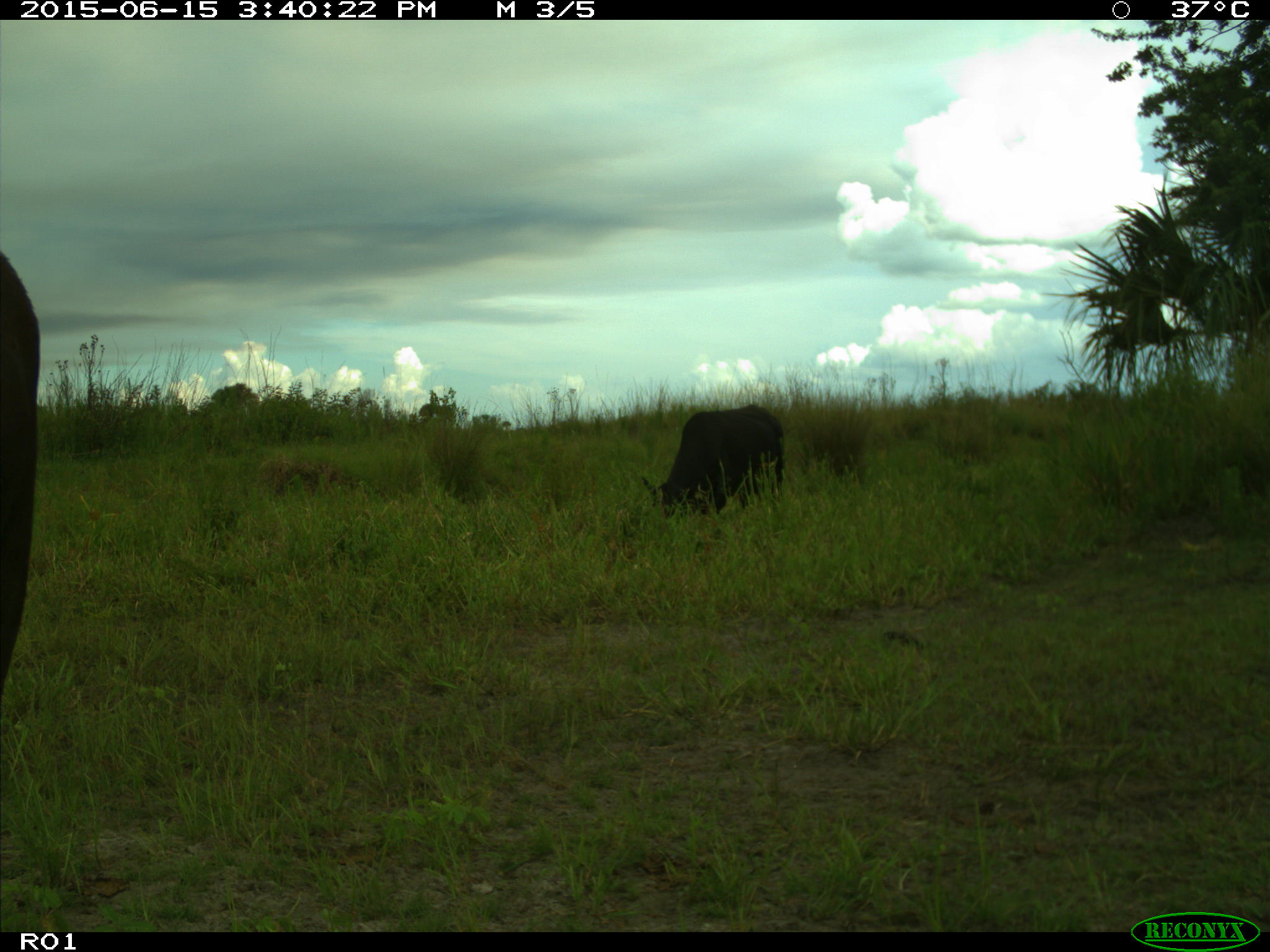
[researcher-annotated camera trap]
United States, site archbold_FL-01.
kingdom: Animalia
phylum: Chordata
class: Mammalia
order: Artiodactyla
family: Bovidae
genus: Bos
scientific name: Bos taurus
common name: domestic cow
Bos taurus (domestic cow).